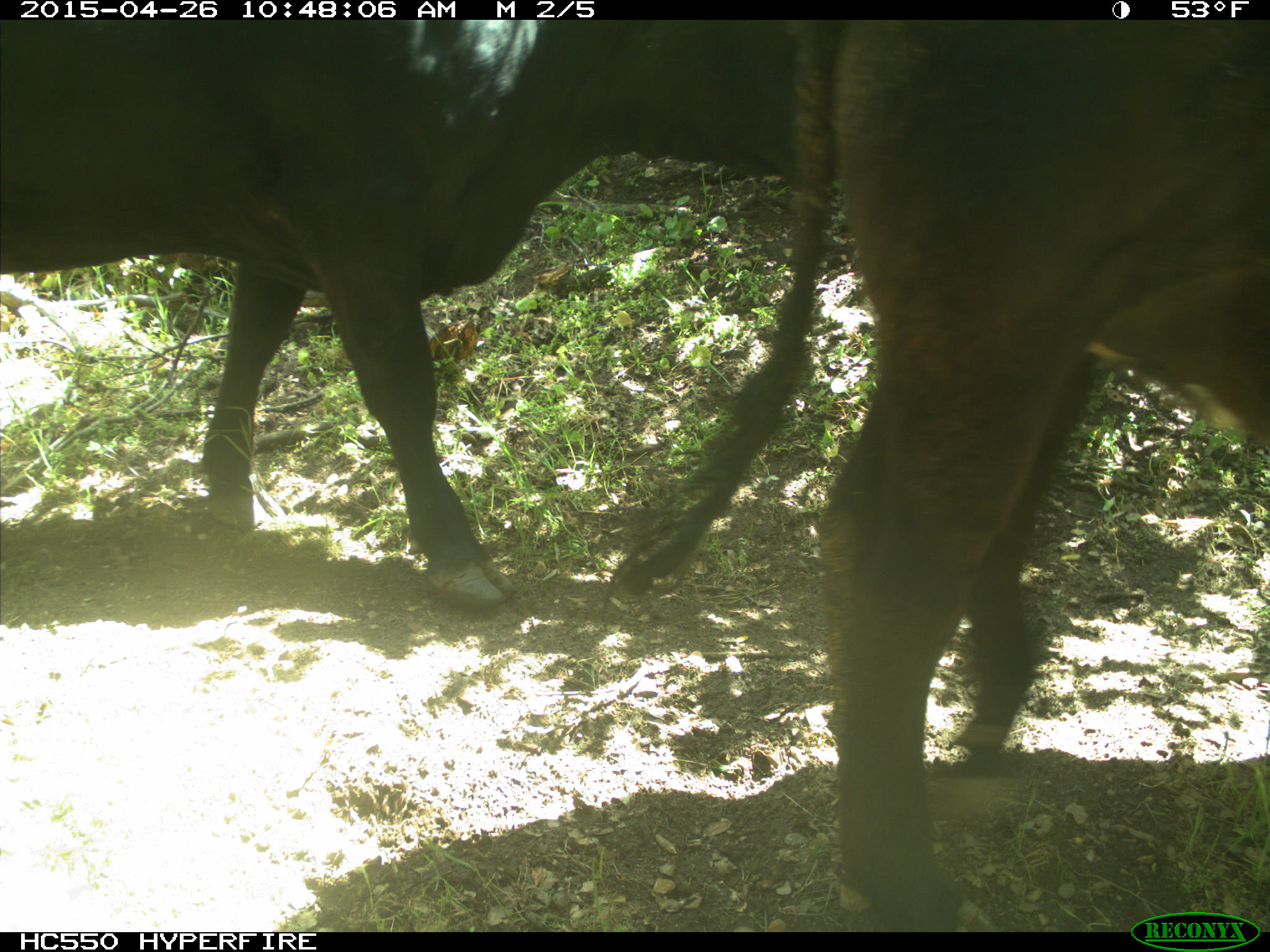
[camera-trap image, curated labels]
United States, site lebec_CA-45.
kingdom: Animalia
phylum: Chordata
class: Mammalia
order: Artiodactyla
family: Bovidae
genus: Bos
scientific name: Bos taurus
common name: domestic cow